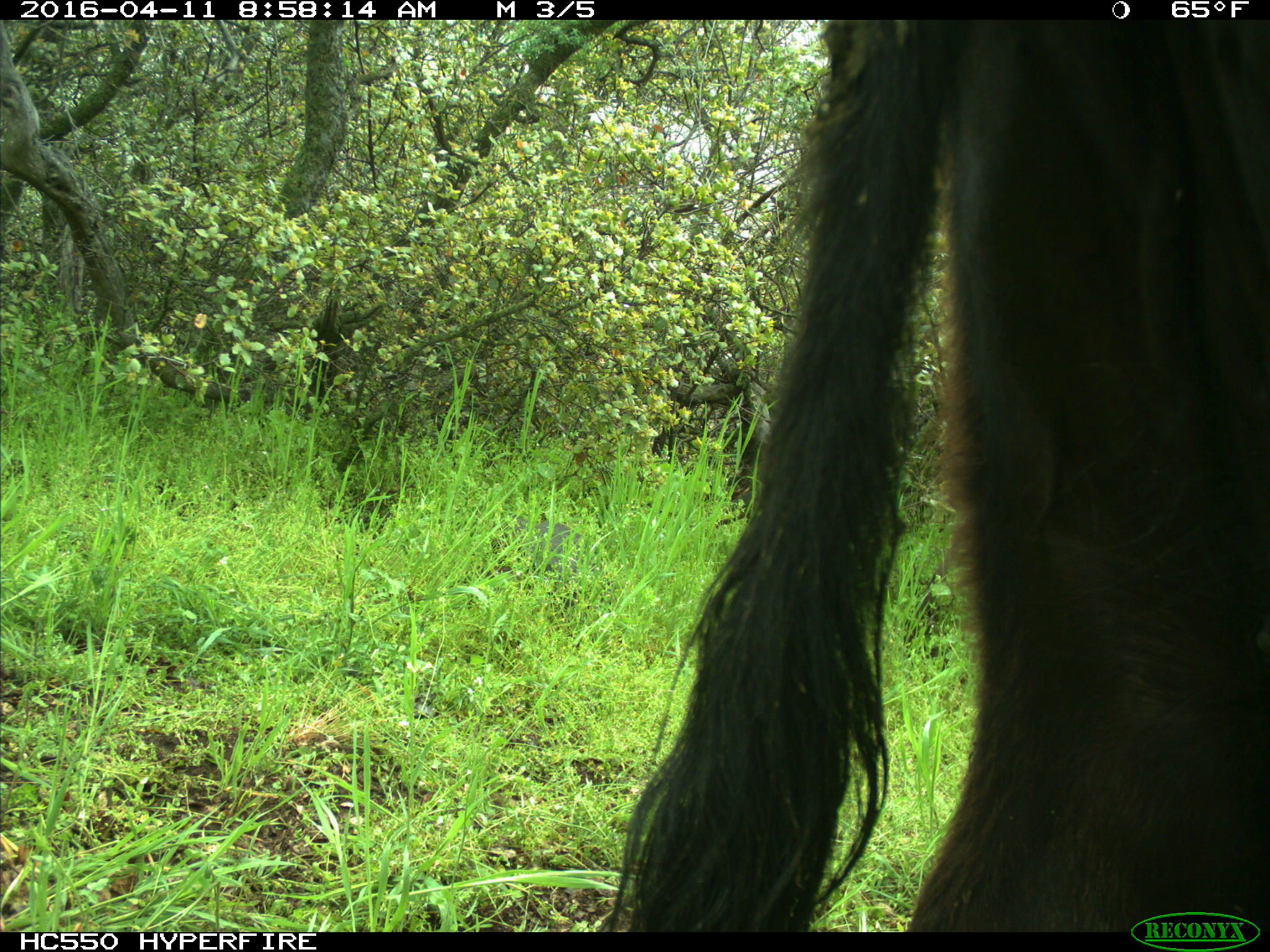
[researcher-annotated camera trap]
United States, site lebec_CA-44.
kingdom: Animalia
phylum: Chordata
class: Mammalia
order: Artiodactyla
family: Bovidae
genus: Bos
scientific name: Bos taurus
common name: domestic cow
Bos taurus (domestic cow).